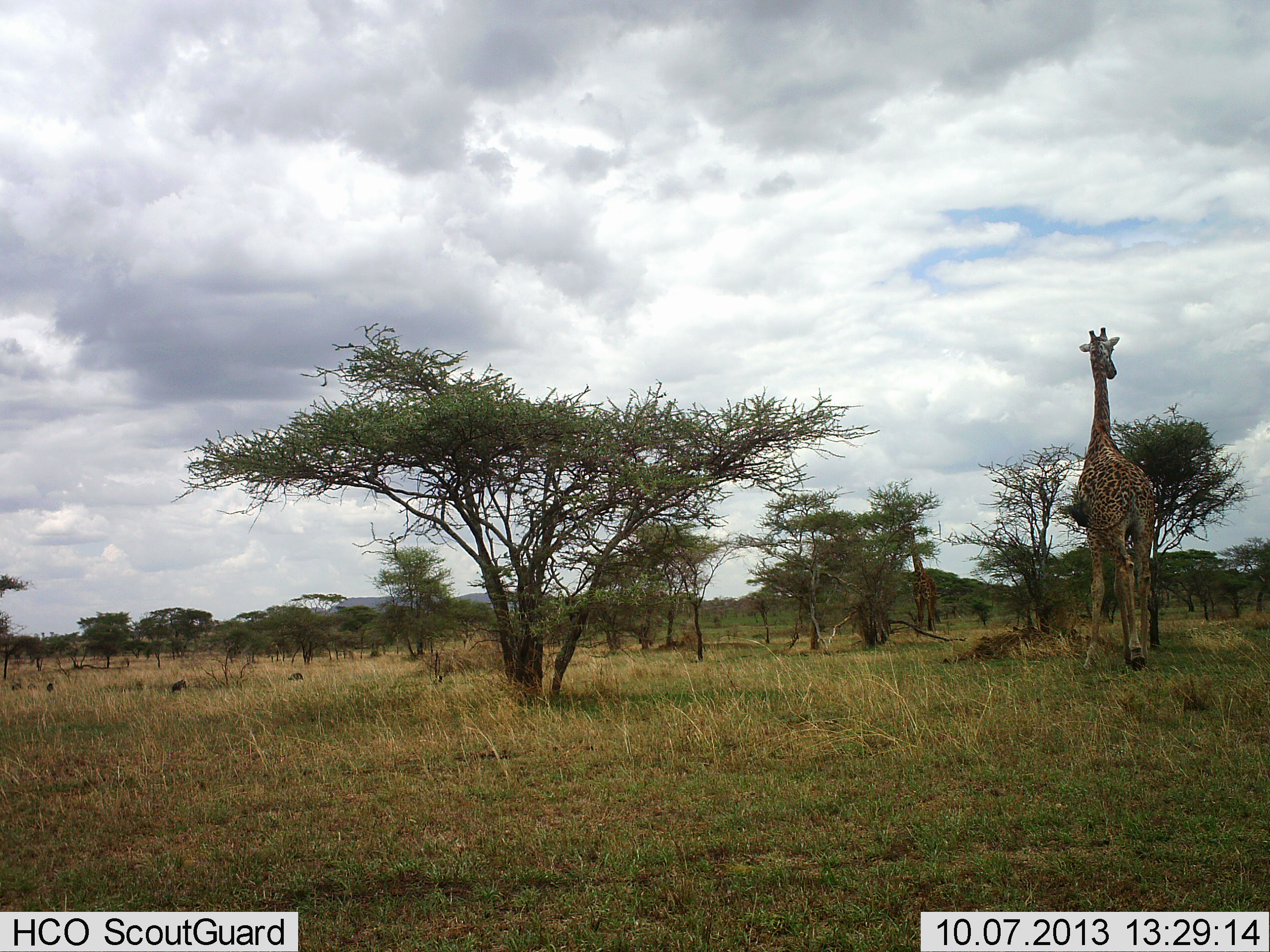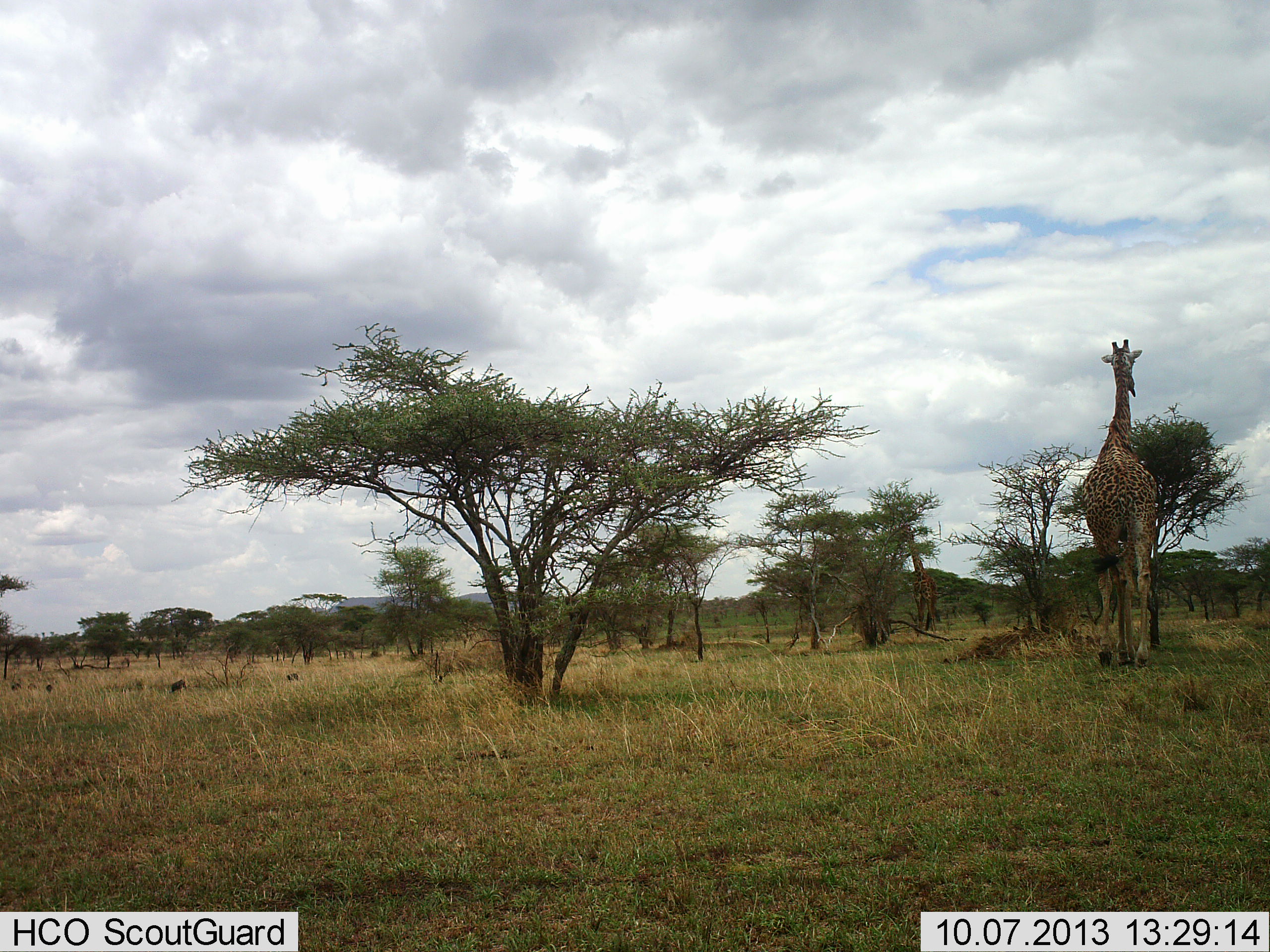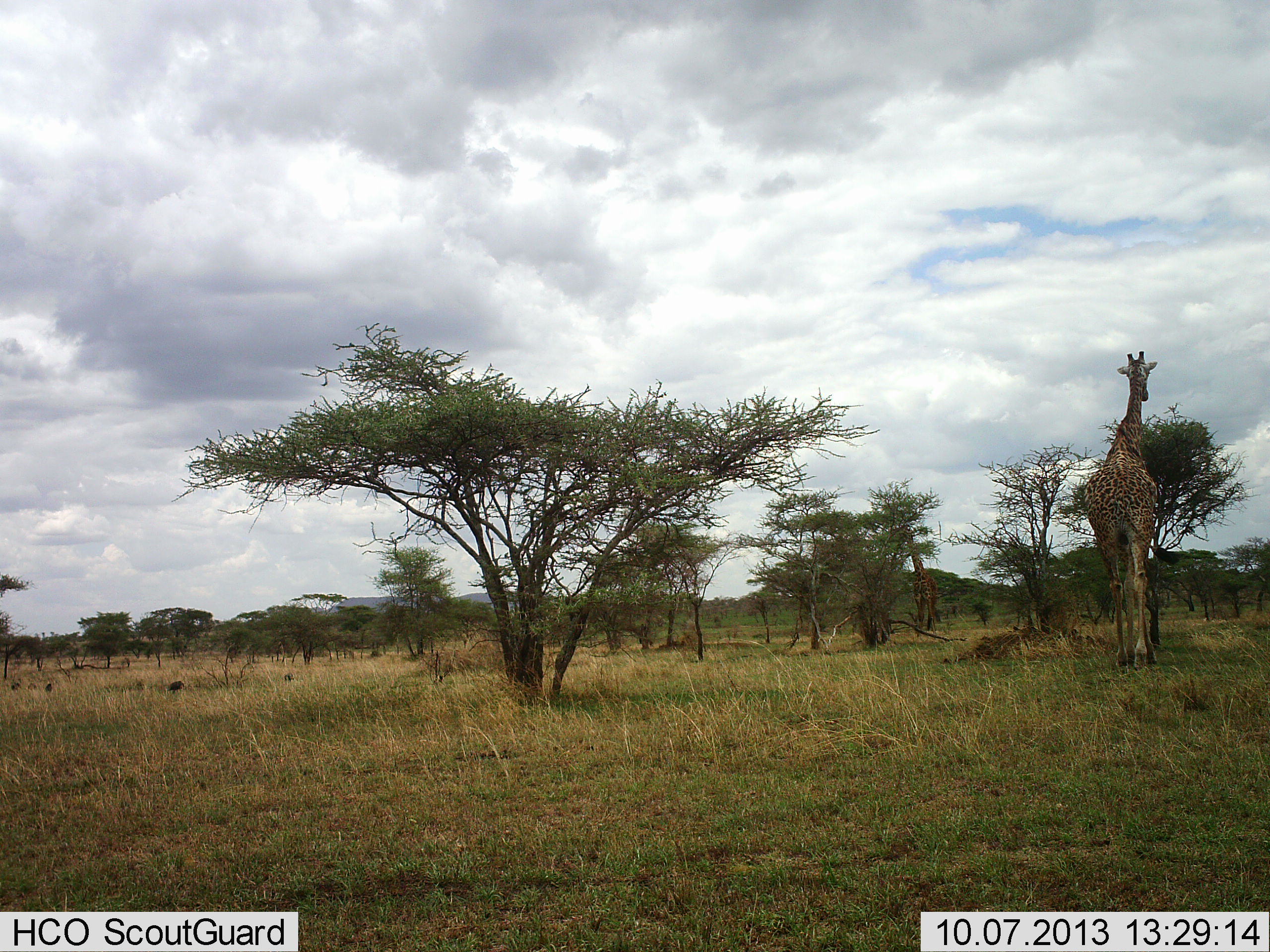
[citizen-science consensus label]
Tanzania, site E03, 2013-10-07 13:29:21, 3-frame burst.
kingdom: Animalia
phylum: Chordata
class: Mammalia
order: Artiodactyla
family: Giraffidae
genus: Giraffa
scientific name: Giraffa camelopardalis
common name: giraffe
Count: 1.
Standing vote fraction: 29%.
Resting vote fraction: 0%.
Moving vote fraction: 77%.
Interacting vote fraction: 0%.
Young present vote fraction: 0%.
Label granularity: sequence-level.